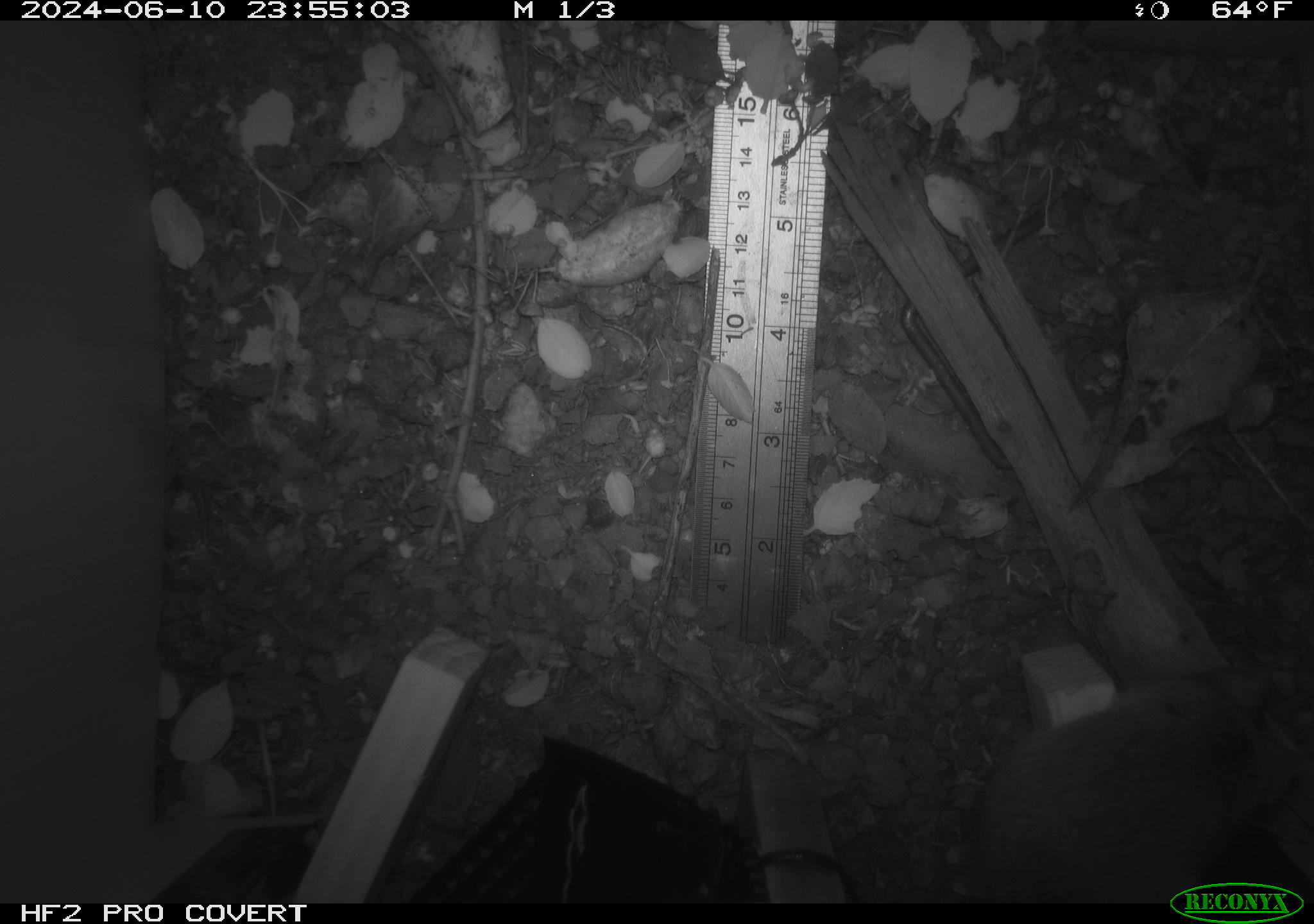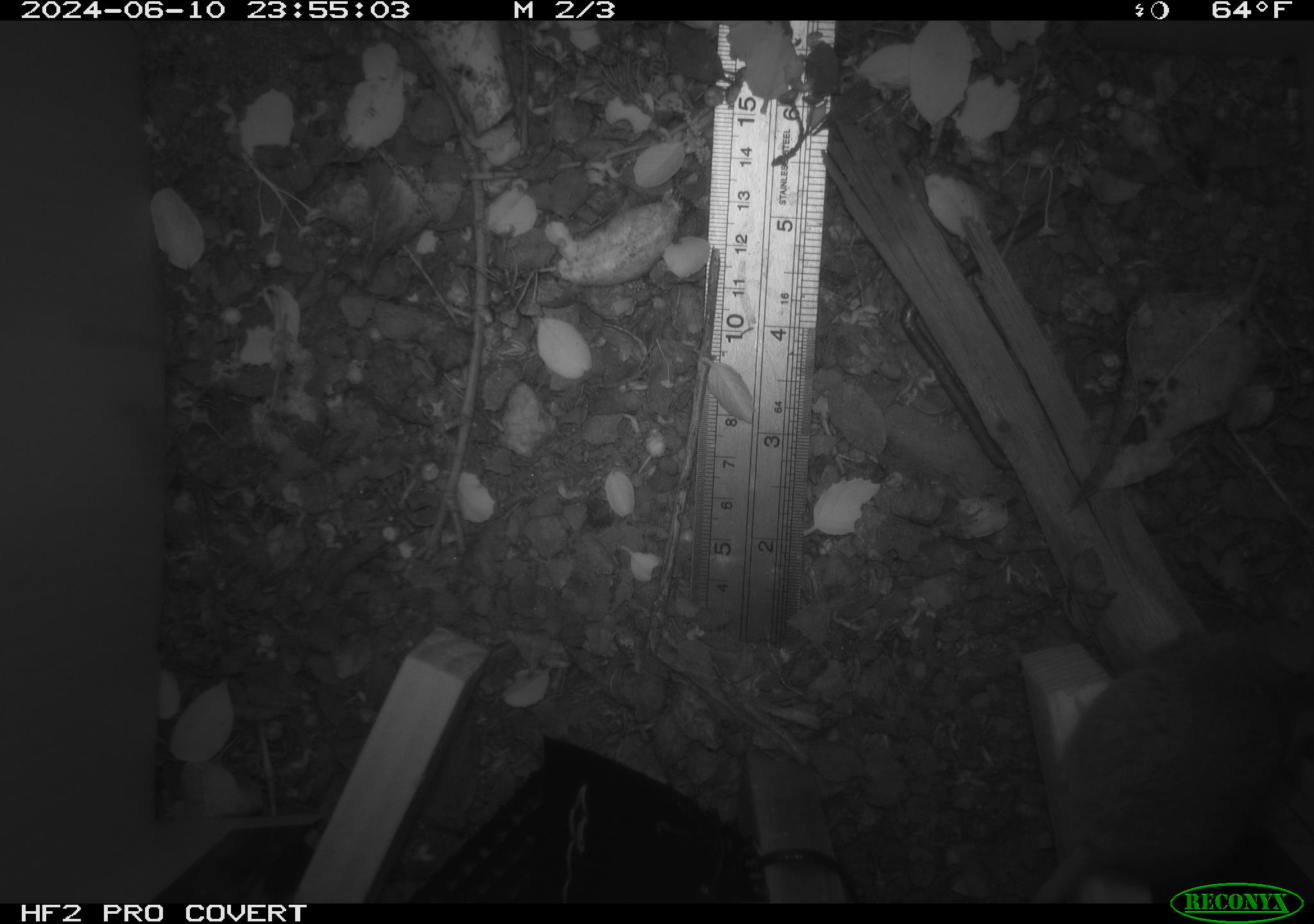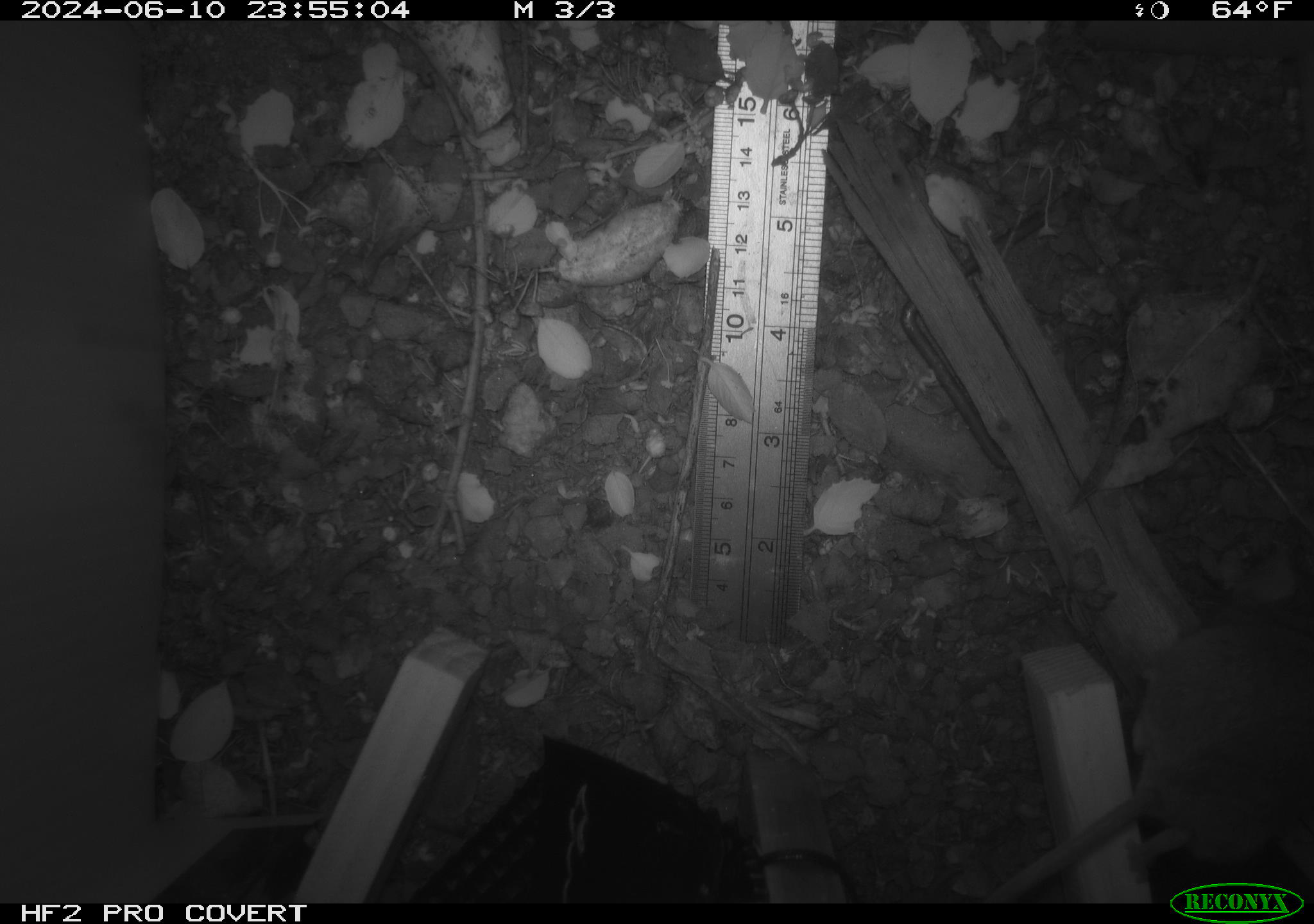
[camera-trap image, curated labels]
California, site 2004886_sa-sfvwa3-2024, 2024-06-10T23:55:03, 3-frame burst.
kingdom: Animalia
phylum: Chordata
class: Mammalia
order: Rodentia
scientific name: Rodentia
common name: mouse species